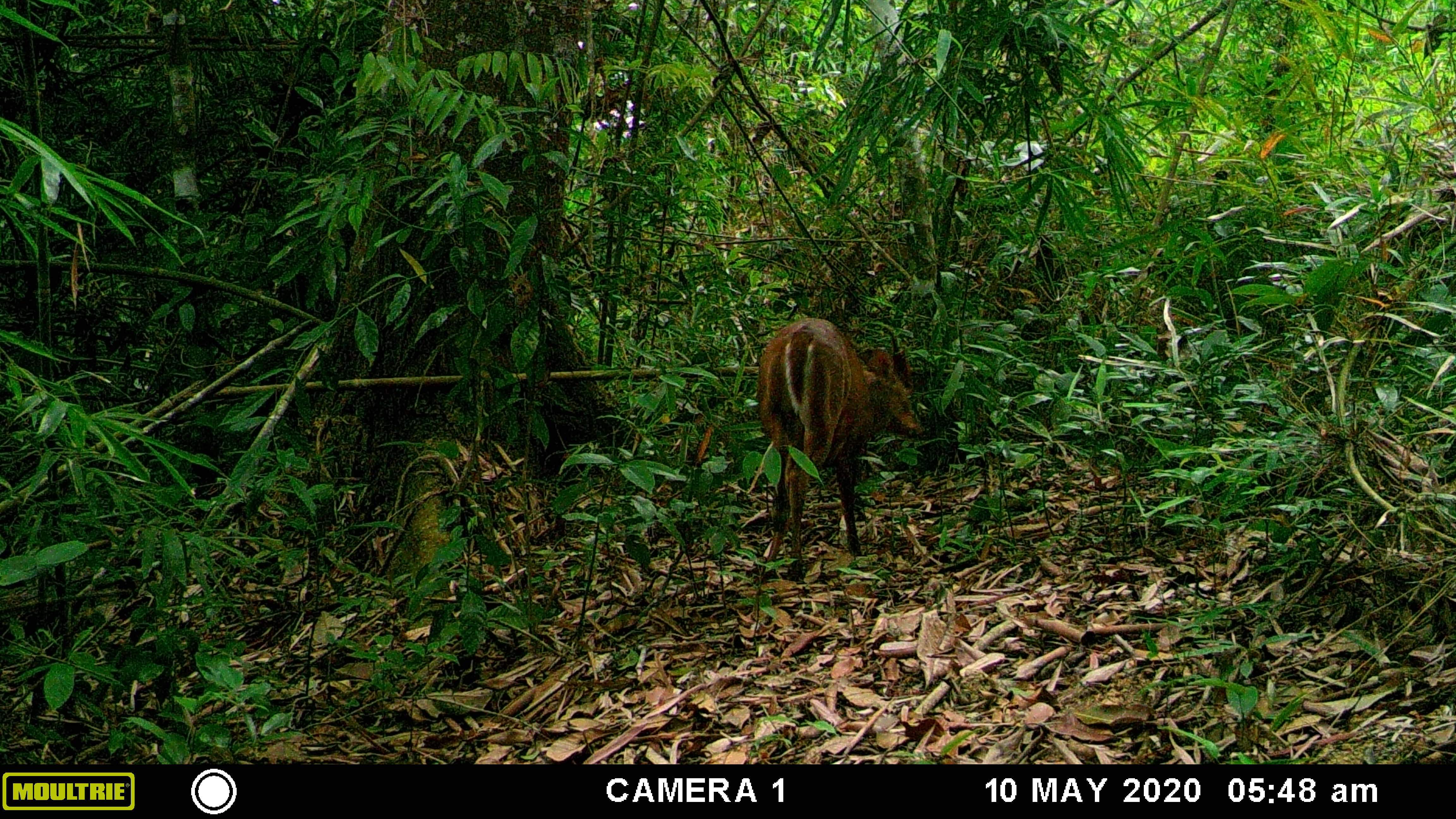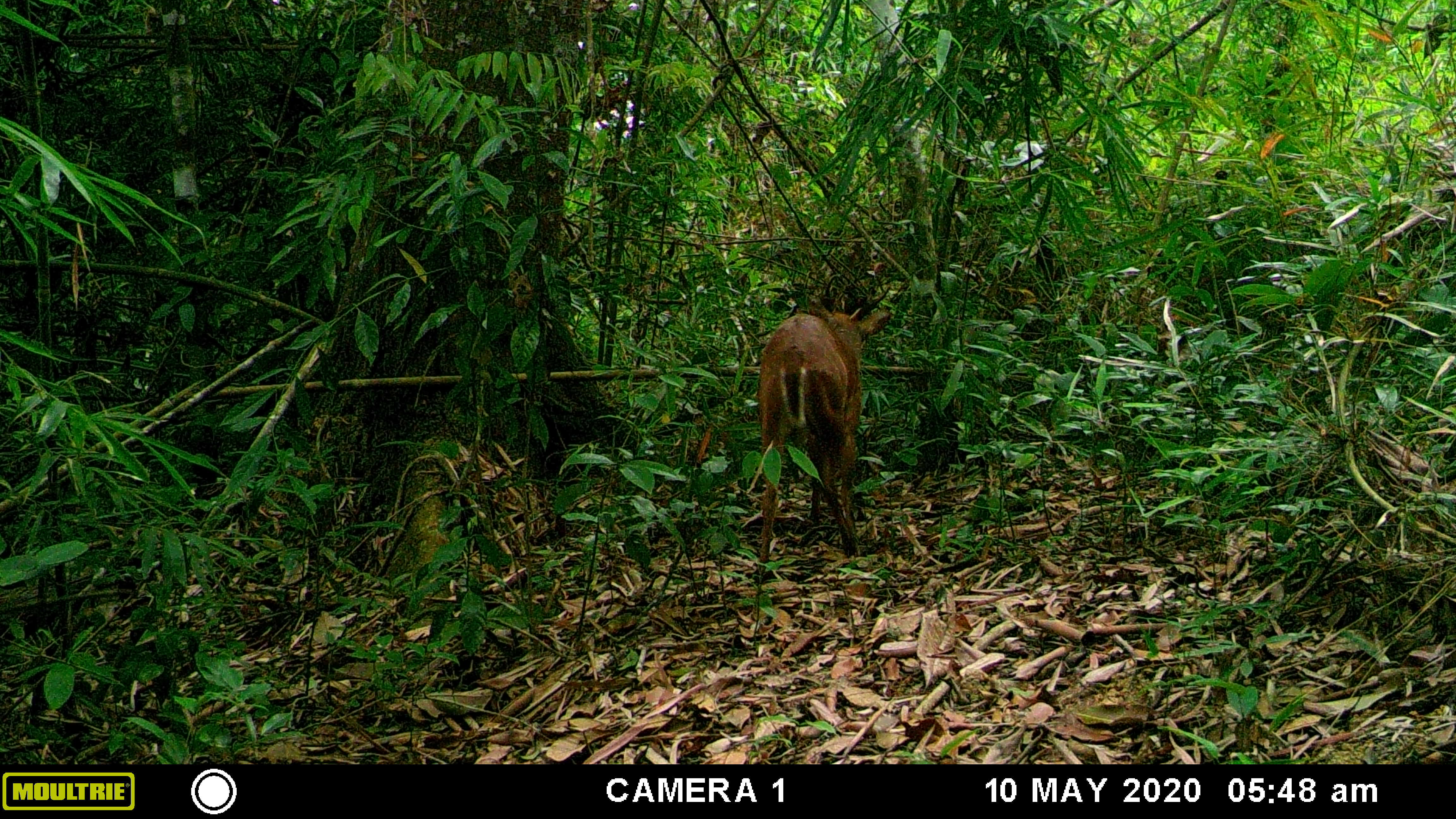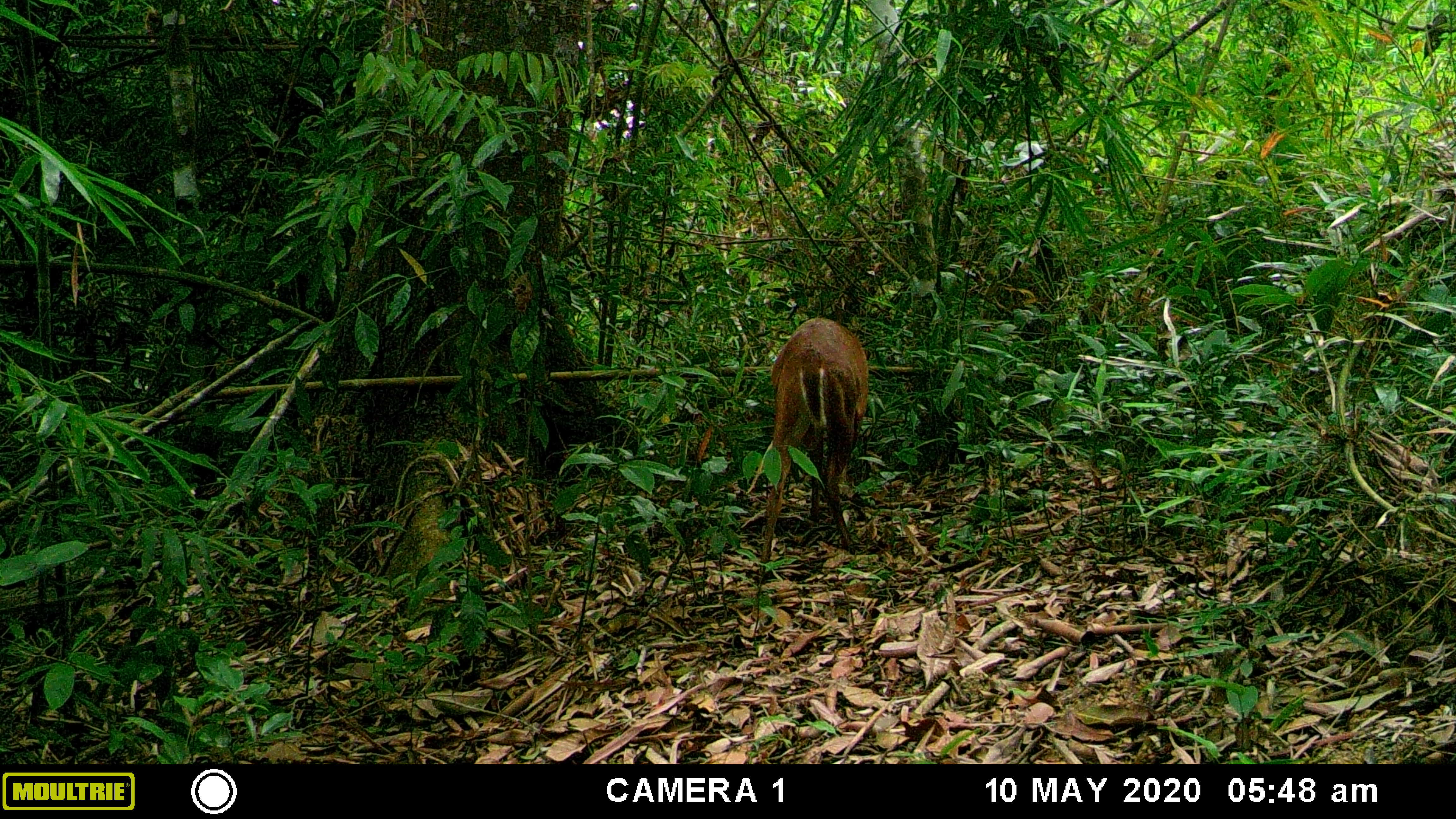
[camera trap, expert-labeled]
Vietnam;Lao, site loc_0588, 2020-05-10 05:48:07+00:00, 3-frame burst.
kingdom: Animalia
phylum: Chordata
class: Mammalia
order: Artiodactyla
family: Cervidae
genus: Muntiacus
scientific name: Muntiacus muntjak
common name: red muntjac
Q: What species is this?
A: Red muntjac (Muntiacus muntjak).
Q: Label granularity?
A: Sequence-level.